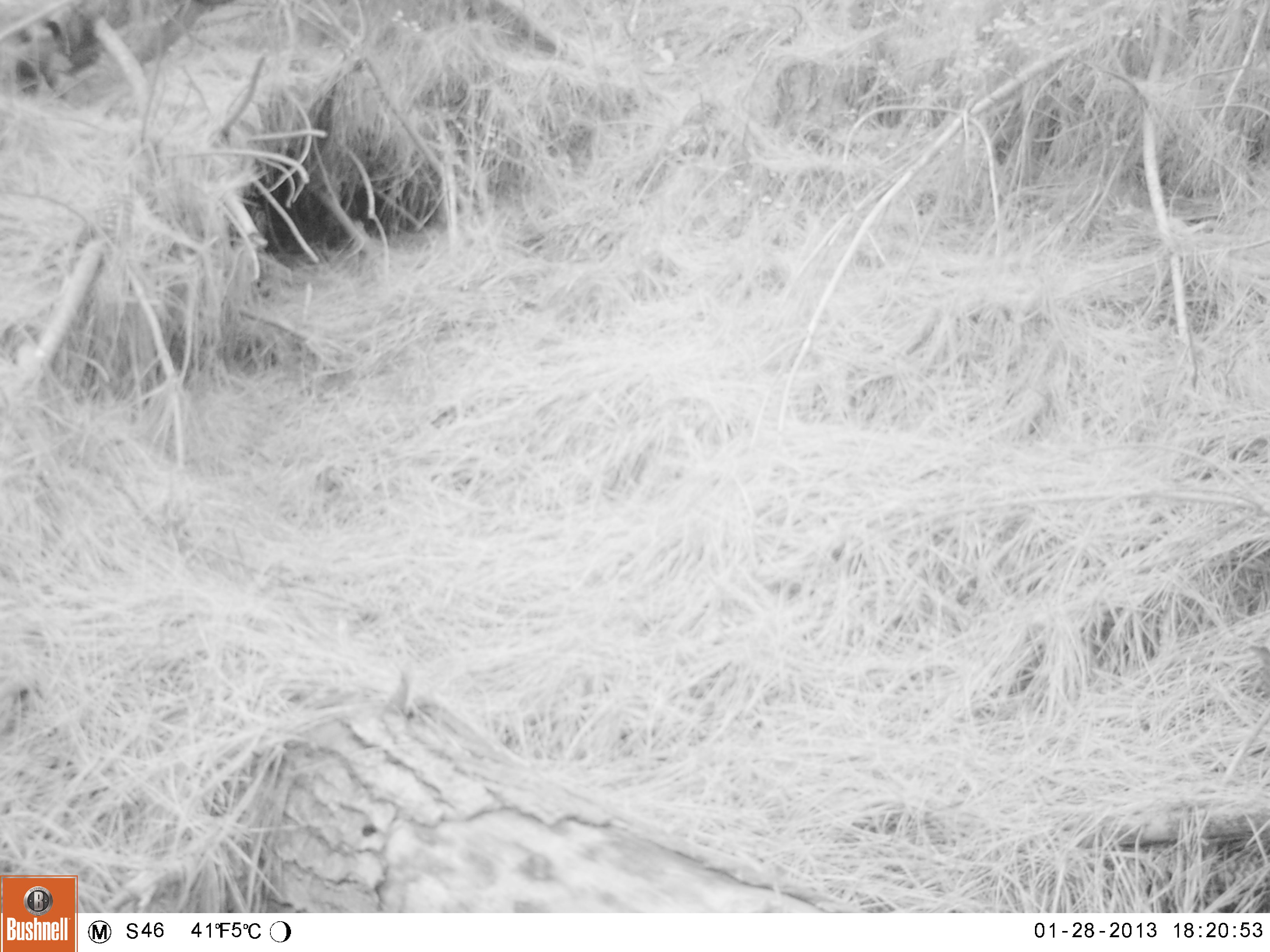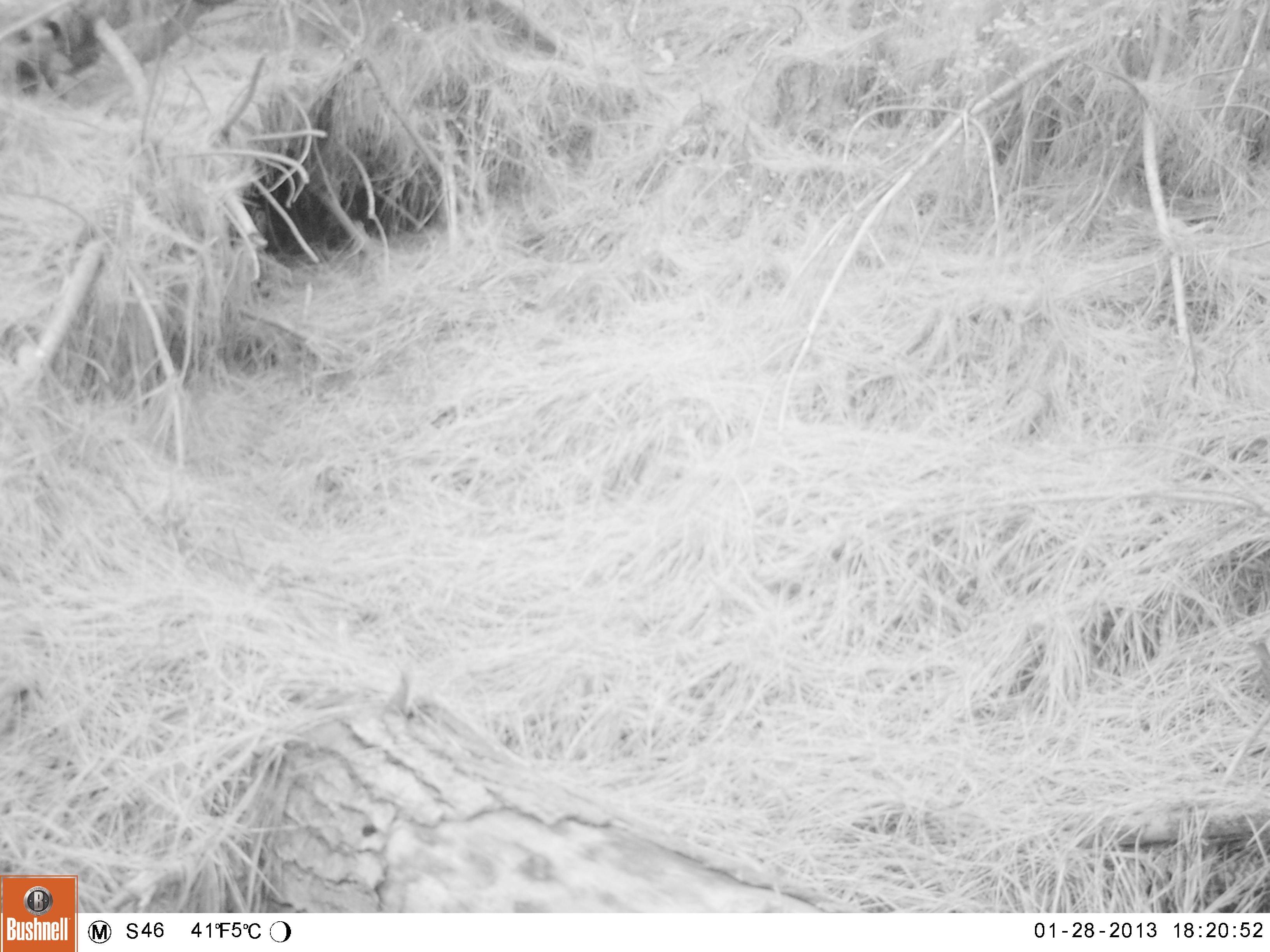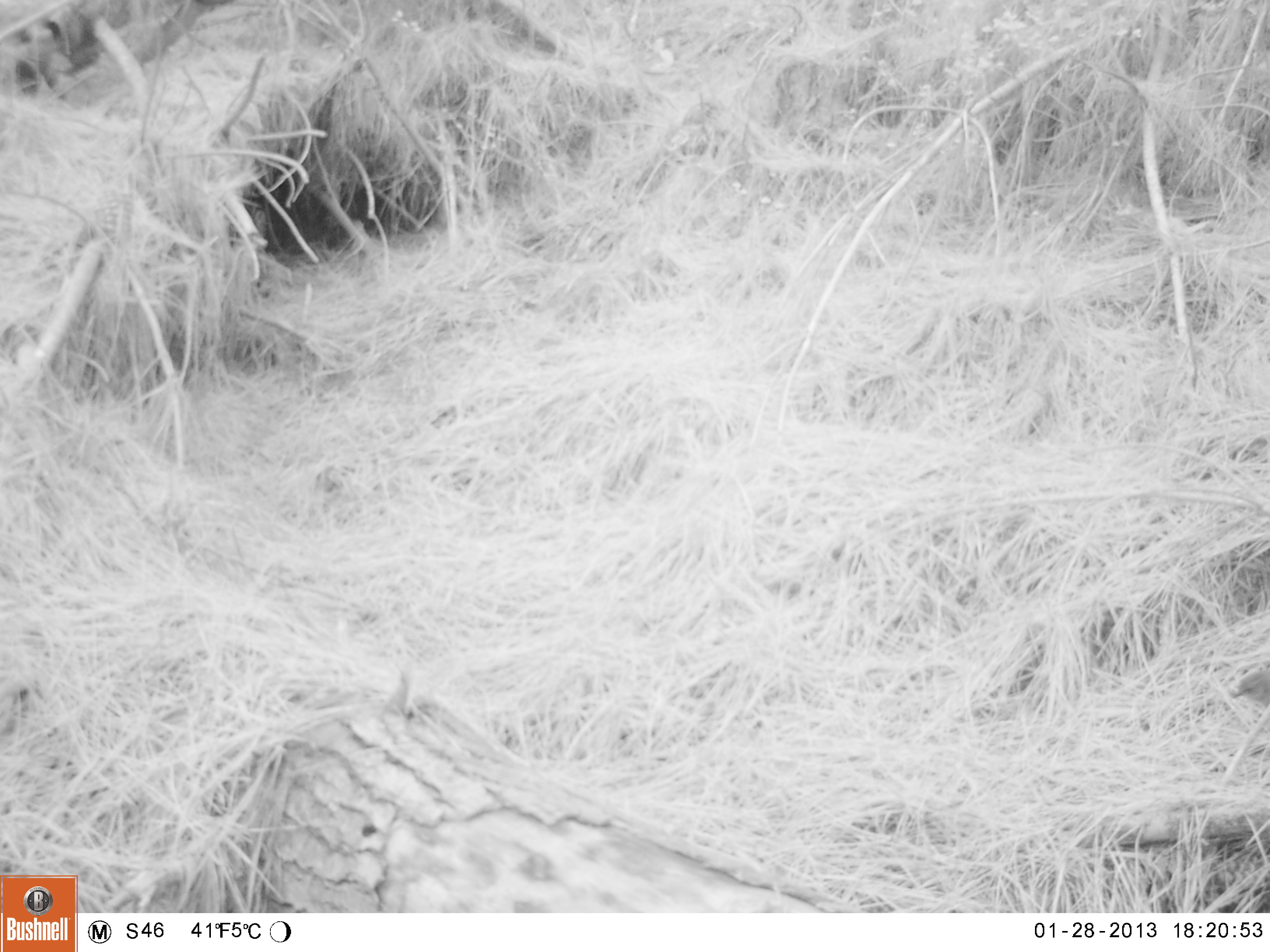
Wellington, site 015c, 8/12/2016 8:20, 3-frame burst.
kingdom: Animalia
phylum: Chordata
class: Aves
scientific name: Aves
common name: bird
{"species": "bird (Aves)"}